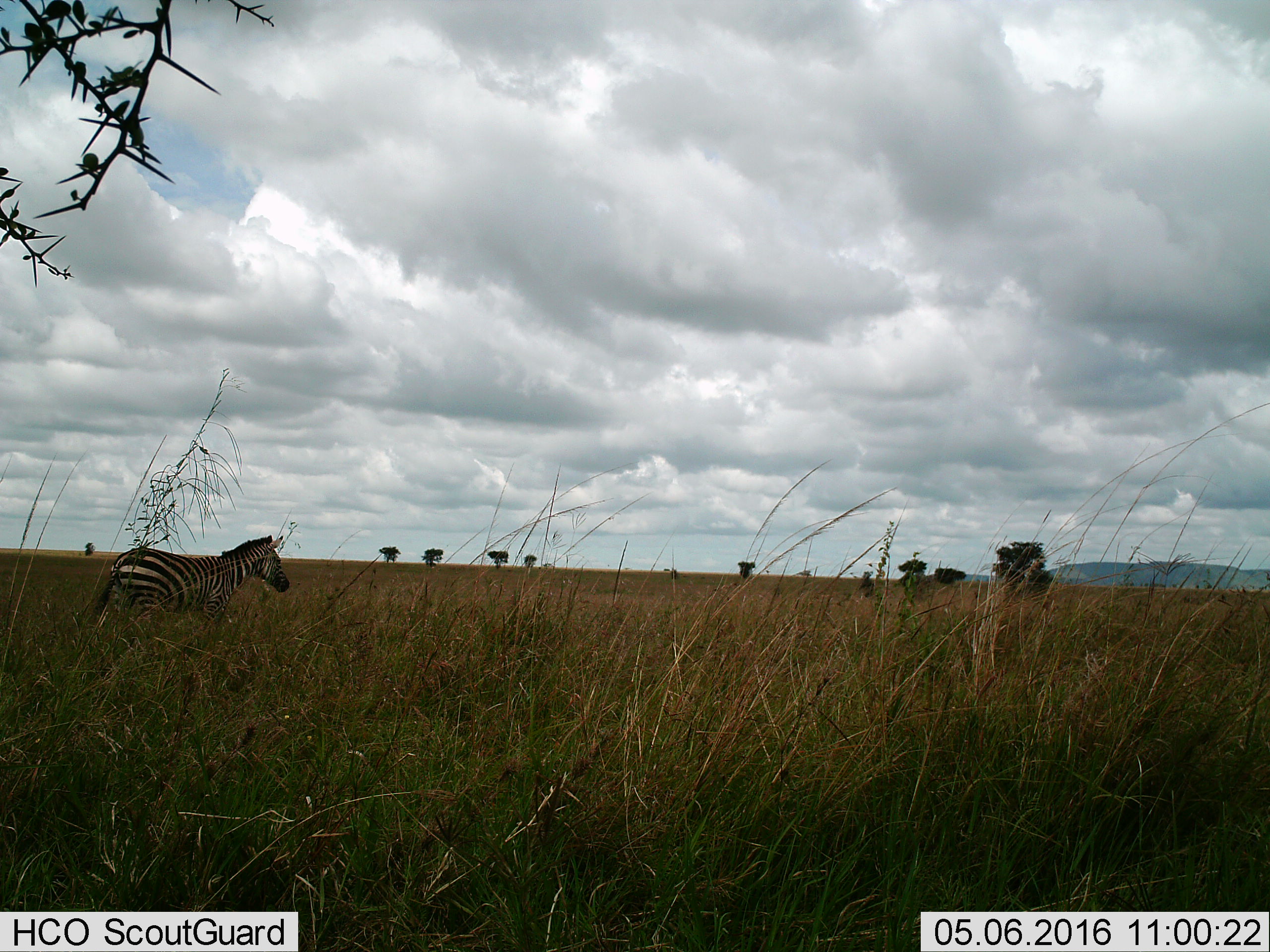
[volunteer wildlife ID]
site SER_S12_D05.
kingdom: Animalia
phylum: Chordata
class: Mammalia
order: Perissodactyla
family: Equidae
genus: Equus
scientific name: Equus quagga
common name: plains zebra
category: zebraplains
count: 1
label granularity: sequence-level